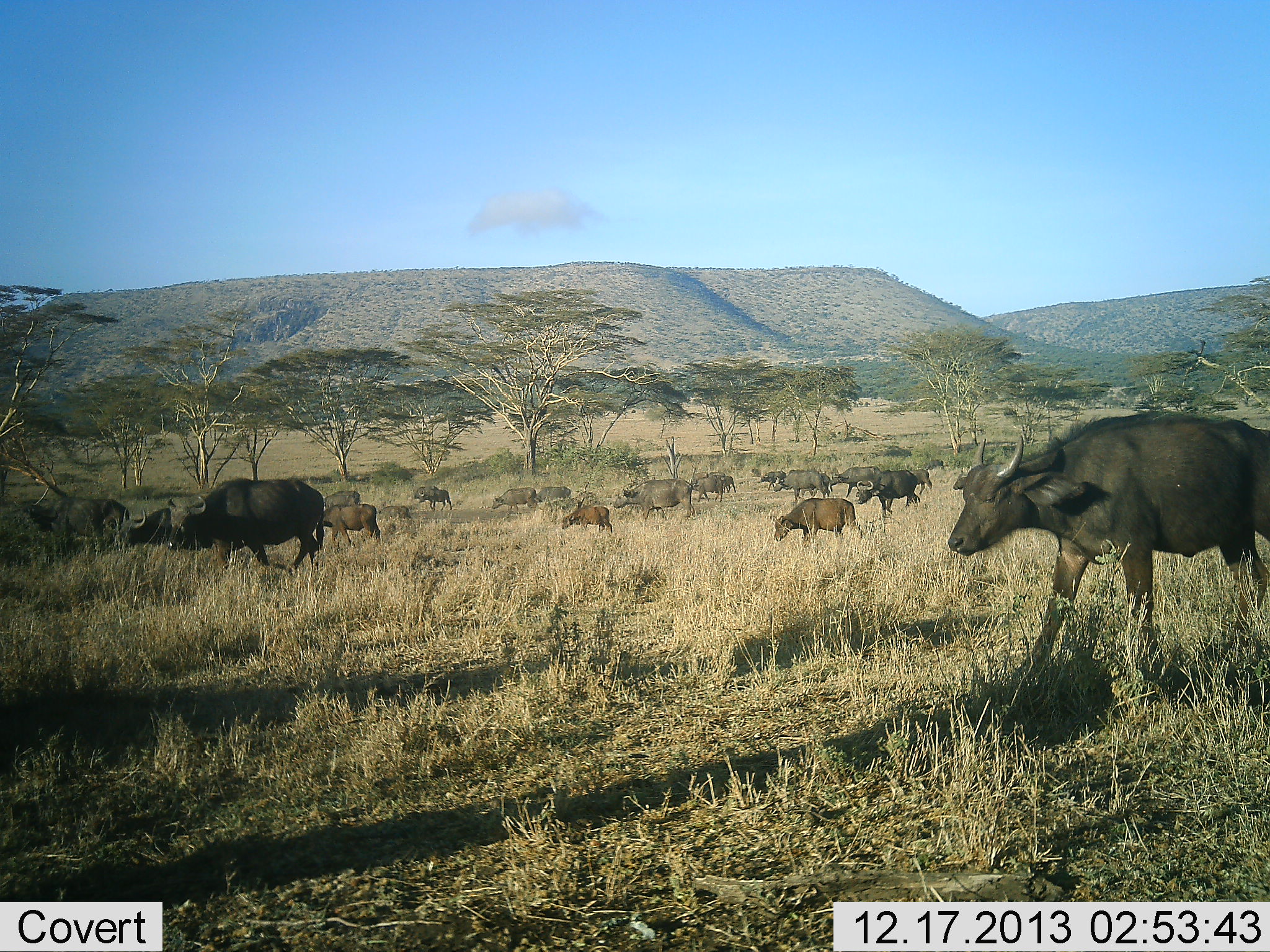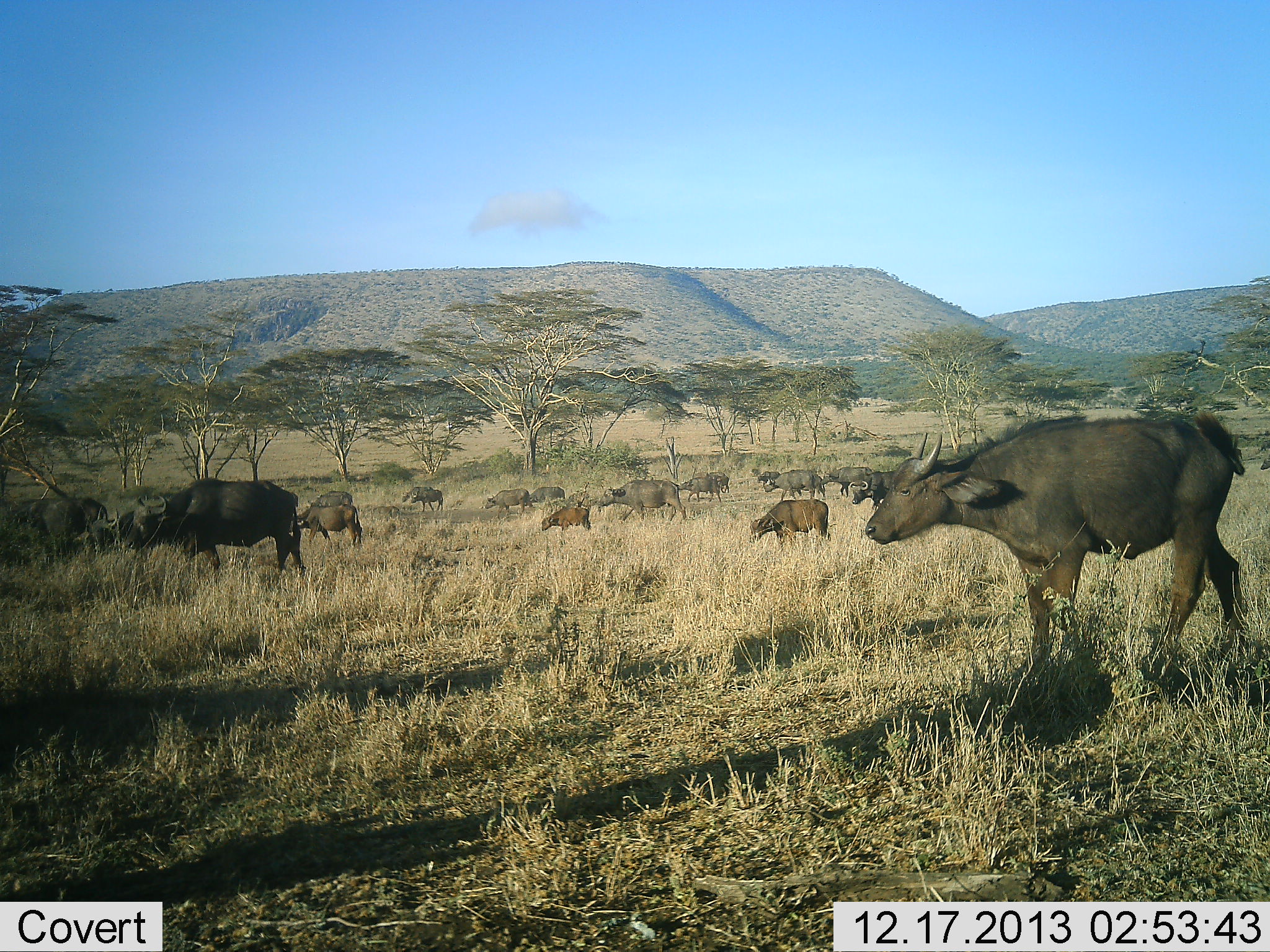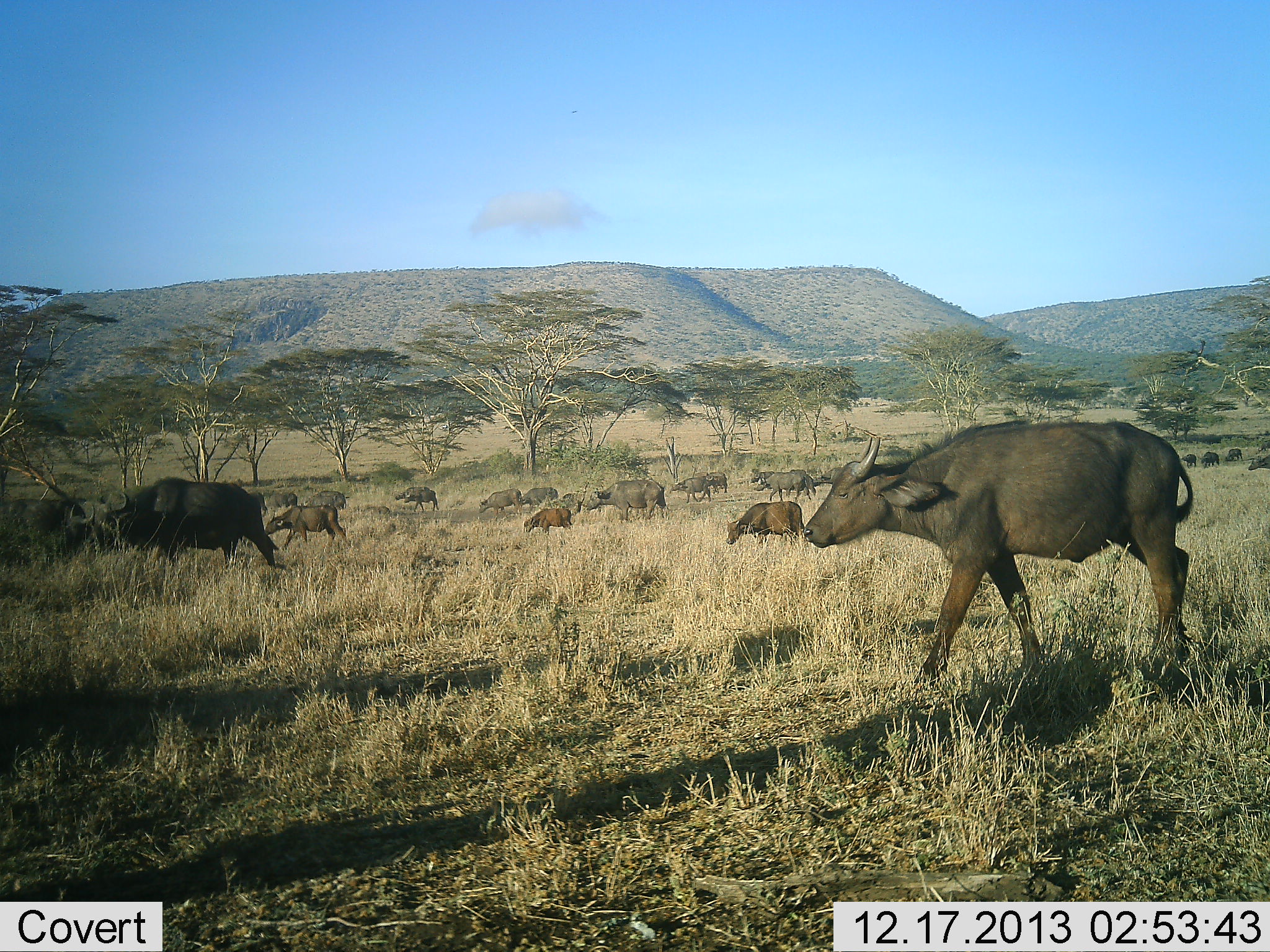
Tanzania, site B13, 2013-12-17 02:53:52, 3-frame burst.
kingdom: Animalia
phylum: Chordata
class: Mammalia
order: Artiodactyla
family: Bovidae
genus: Syncerus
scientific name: Syncerus caffer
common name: cape buffalo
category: buffalo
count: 11-50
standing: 0%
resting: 0%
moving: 100%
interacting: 0%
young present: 30%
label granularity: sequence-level